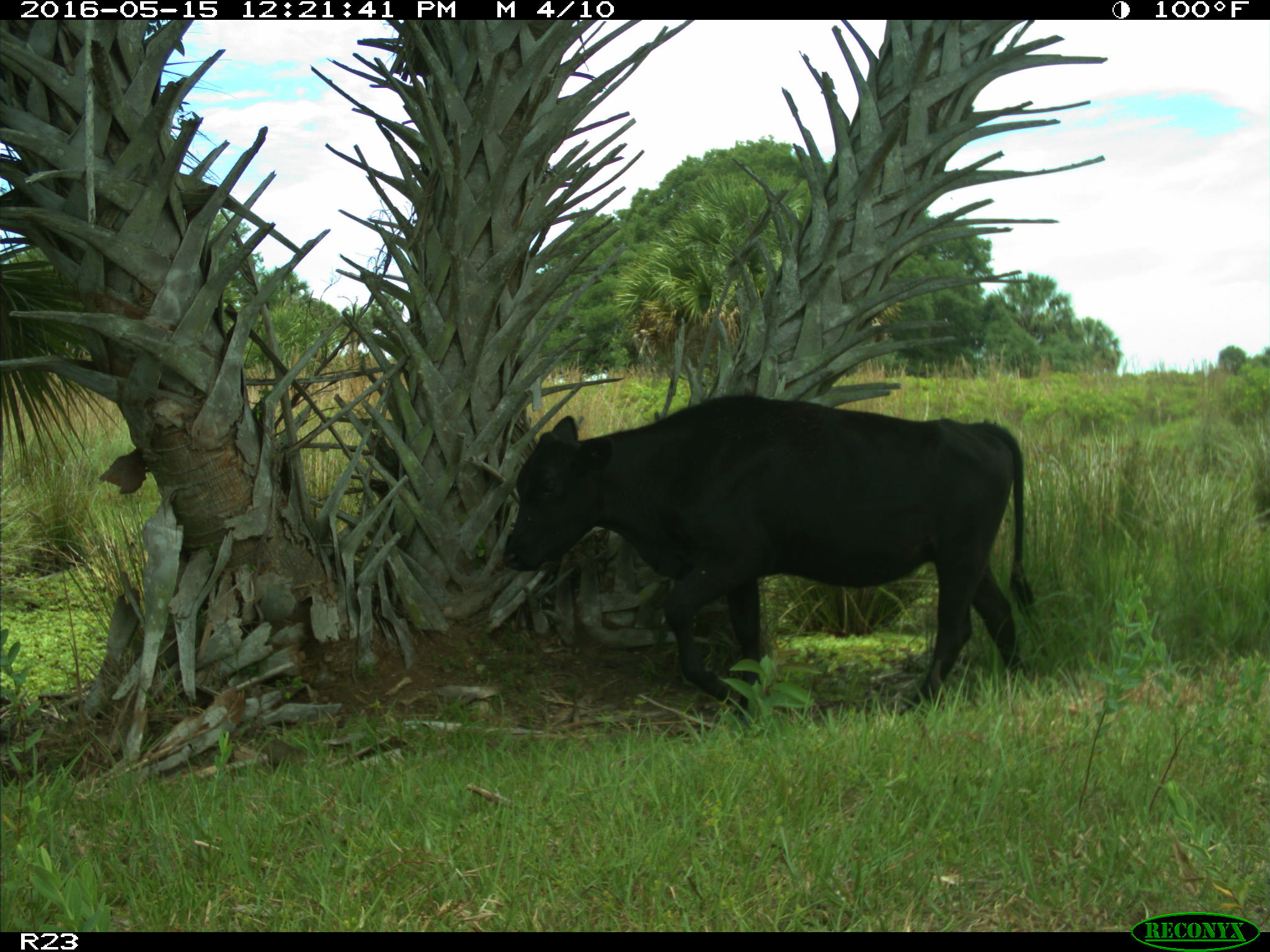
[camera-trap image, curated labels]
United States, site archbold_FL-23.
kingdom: Animalia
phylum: Chordata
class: Mammalia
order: Artiodactyla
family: Bovidae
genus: Bos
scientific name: Bos taurus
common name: domestic cow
Bos taurus (domestic cow).